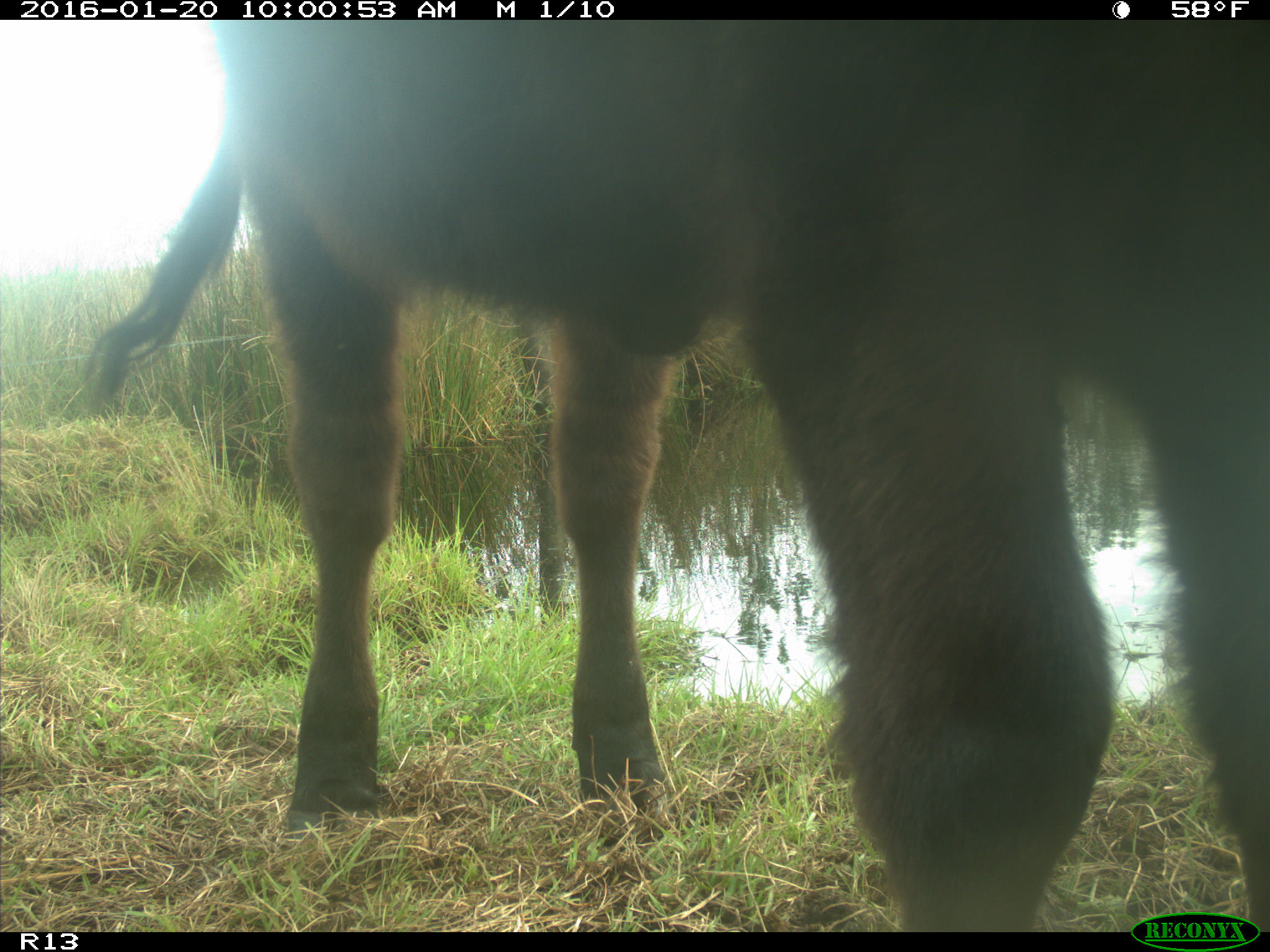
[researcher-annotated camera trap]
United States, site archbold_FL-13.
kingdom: Animalia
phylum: Chordata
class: Mammalia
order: Artiodactyla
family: Bovidae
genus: Bos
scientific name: Bos taurus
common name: domestic cow